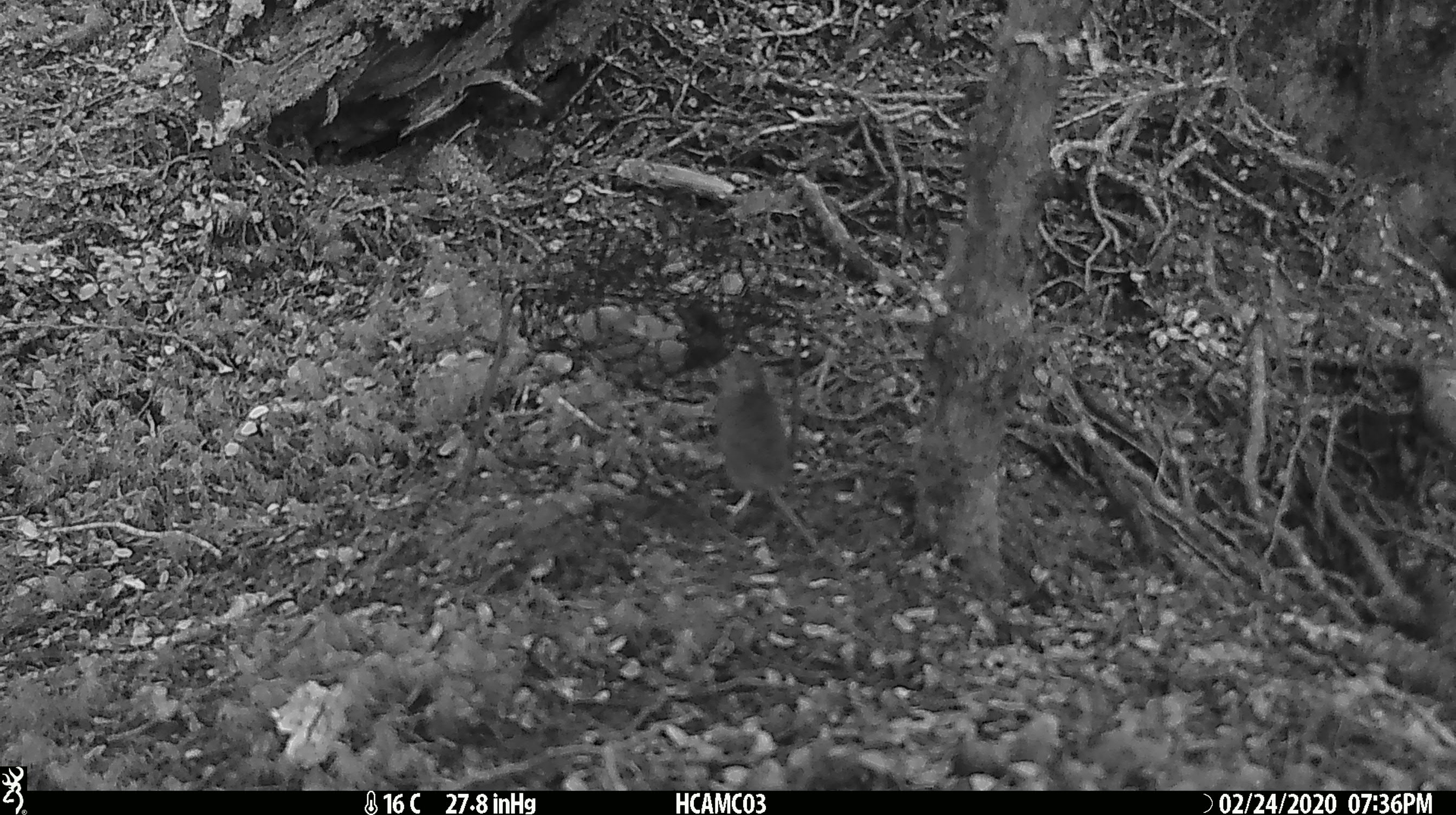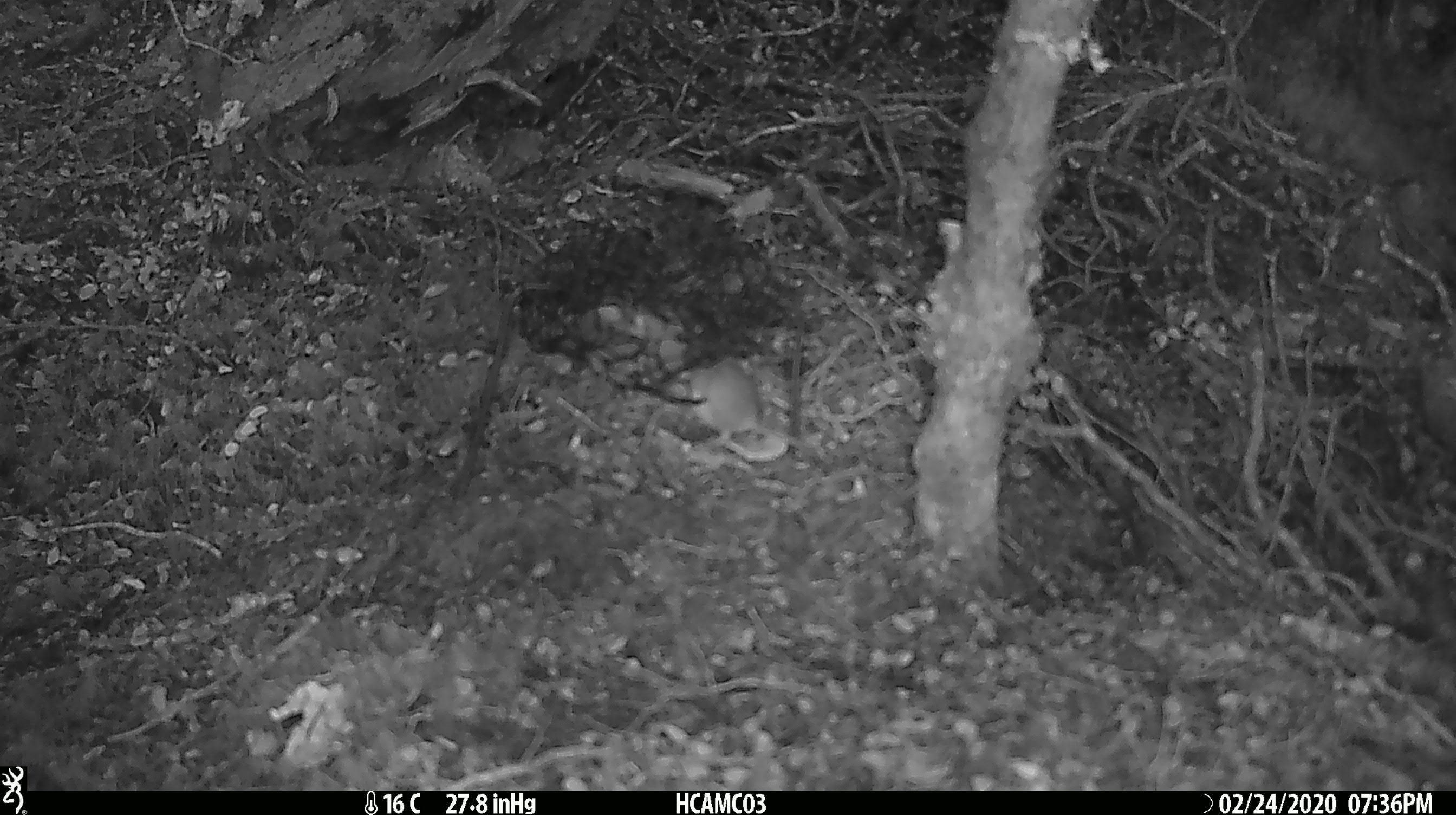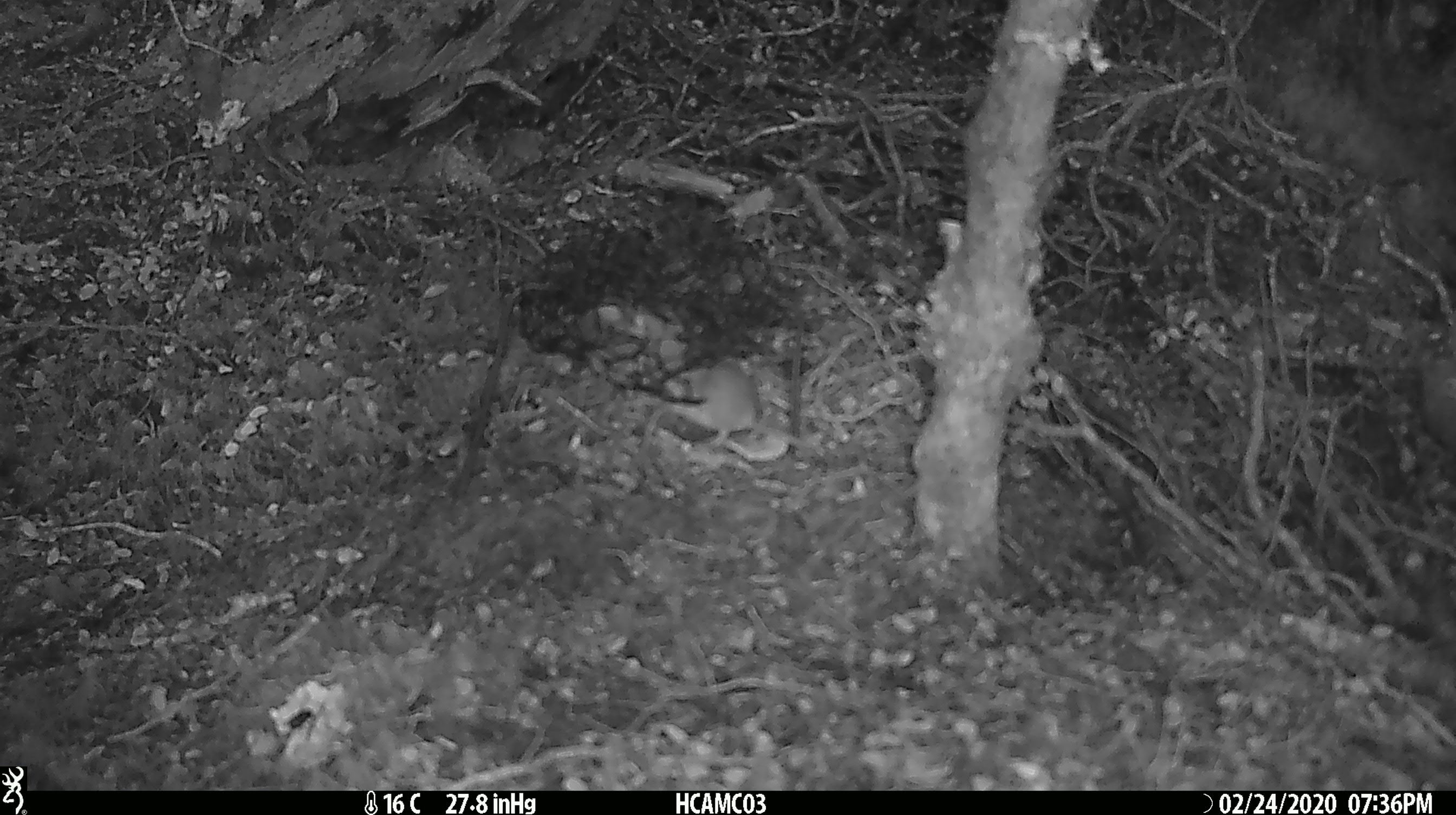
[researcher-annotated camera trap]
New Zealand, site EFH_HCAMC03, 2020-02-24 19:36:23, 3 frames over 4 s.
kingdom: Animalia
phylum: Chordata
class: Mammalia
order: Rodentia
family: Muridae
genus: Mus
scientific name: Mus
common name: mouse